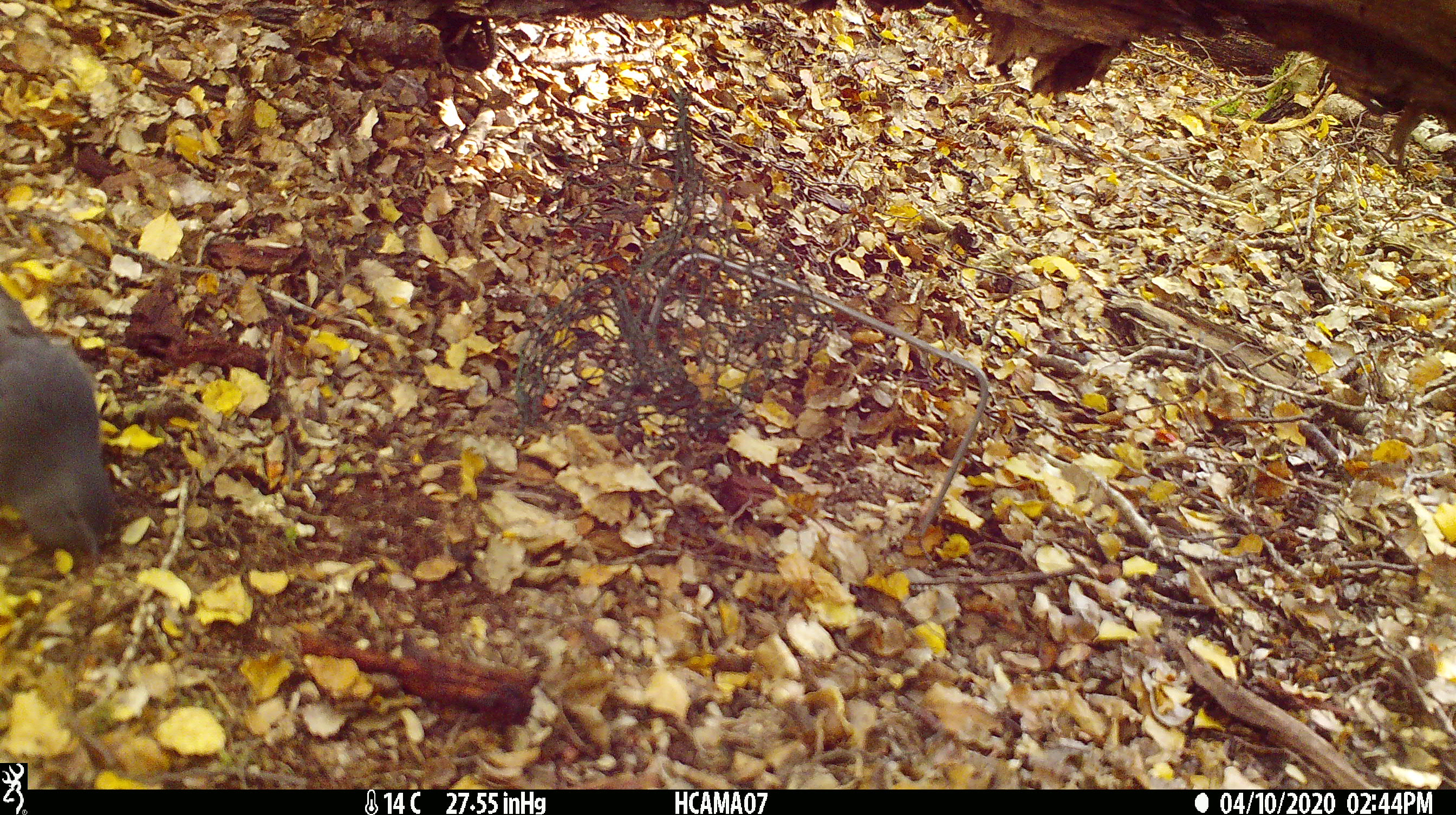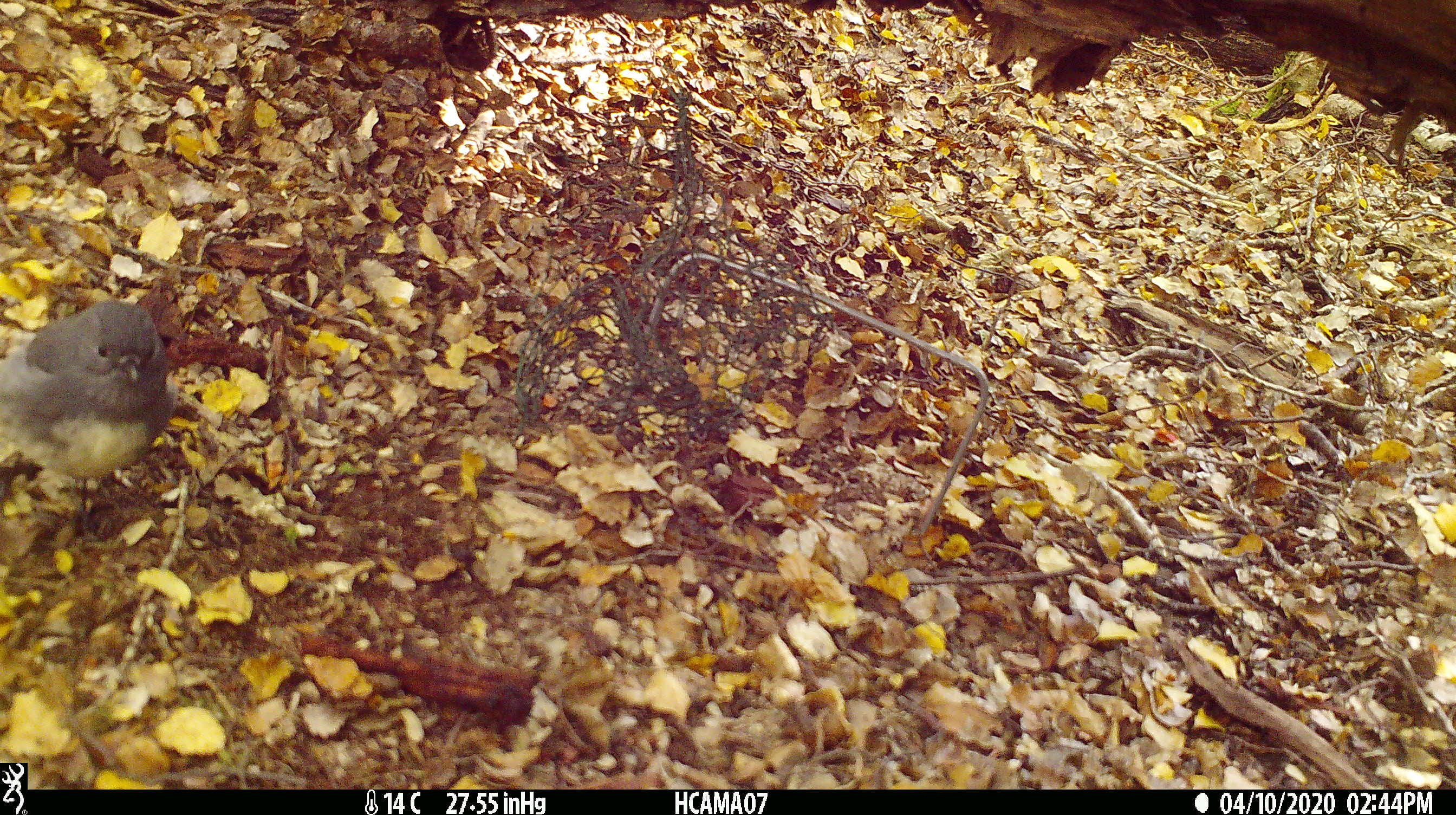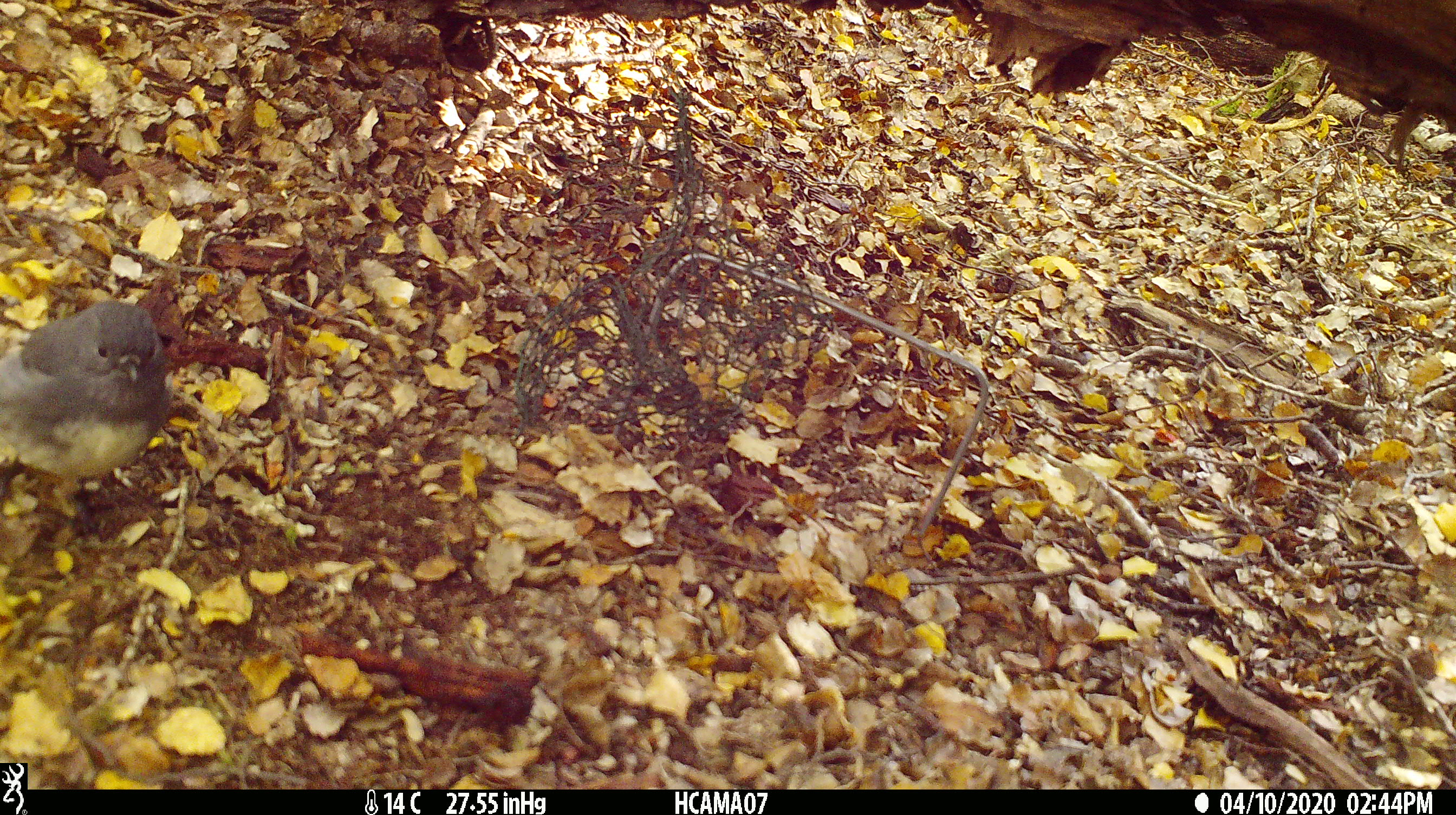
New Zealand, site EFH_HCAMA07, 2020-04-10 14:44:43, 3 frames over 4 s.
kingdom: Animalia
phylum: Chordata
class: Aves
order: Passeriformes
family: Petroicidae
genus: Petroica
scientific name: Petroica australis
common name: new zealand robin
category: robin